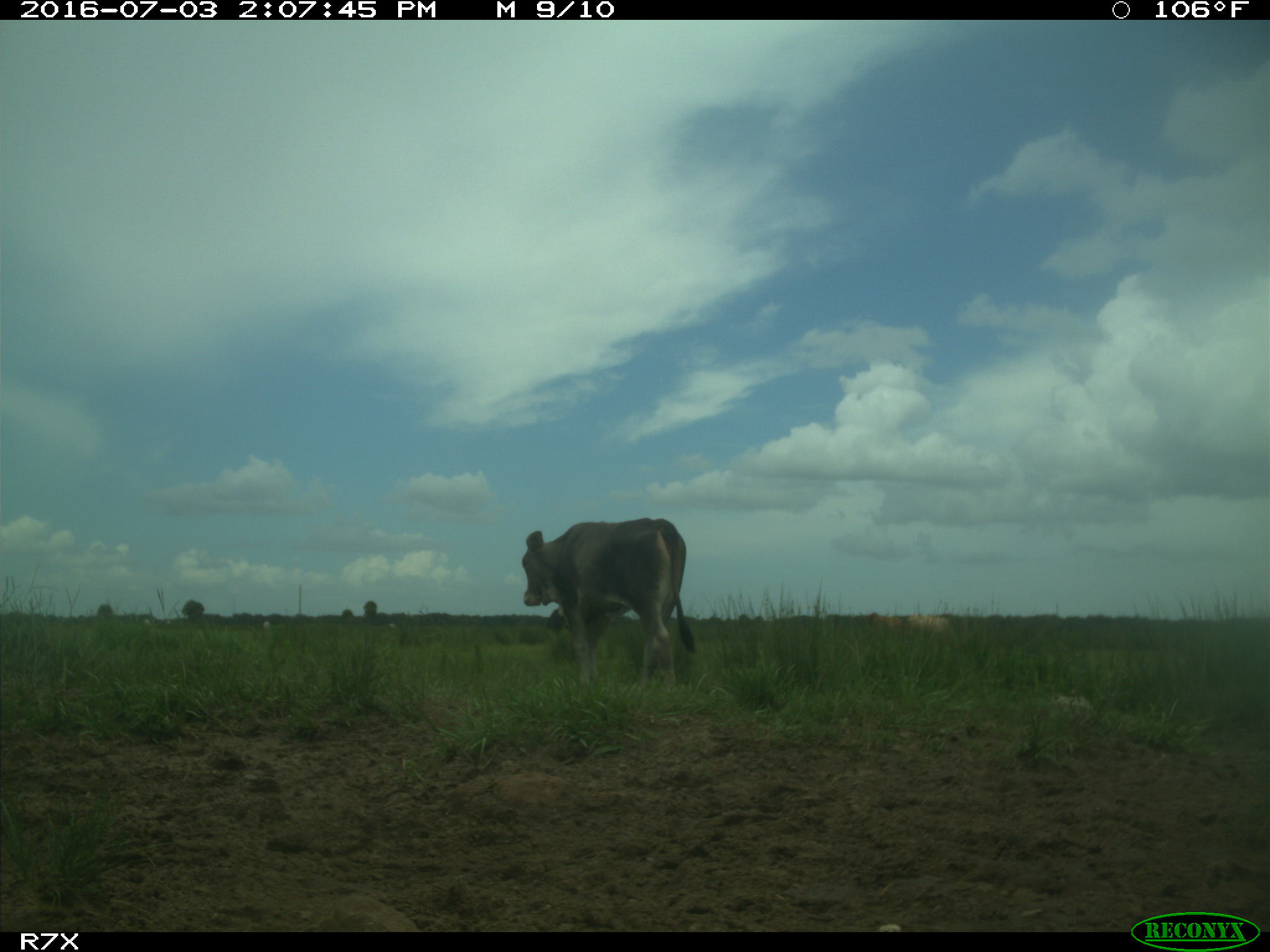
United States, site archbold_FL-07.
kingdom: Animalia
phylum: Chordata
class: Mammalia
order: Artiodactyla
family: Bovidae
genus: Bos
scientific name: Bos taurus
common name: domestic cow